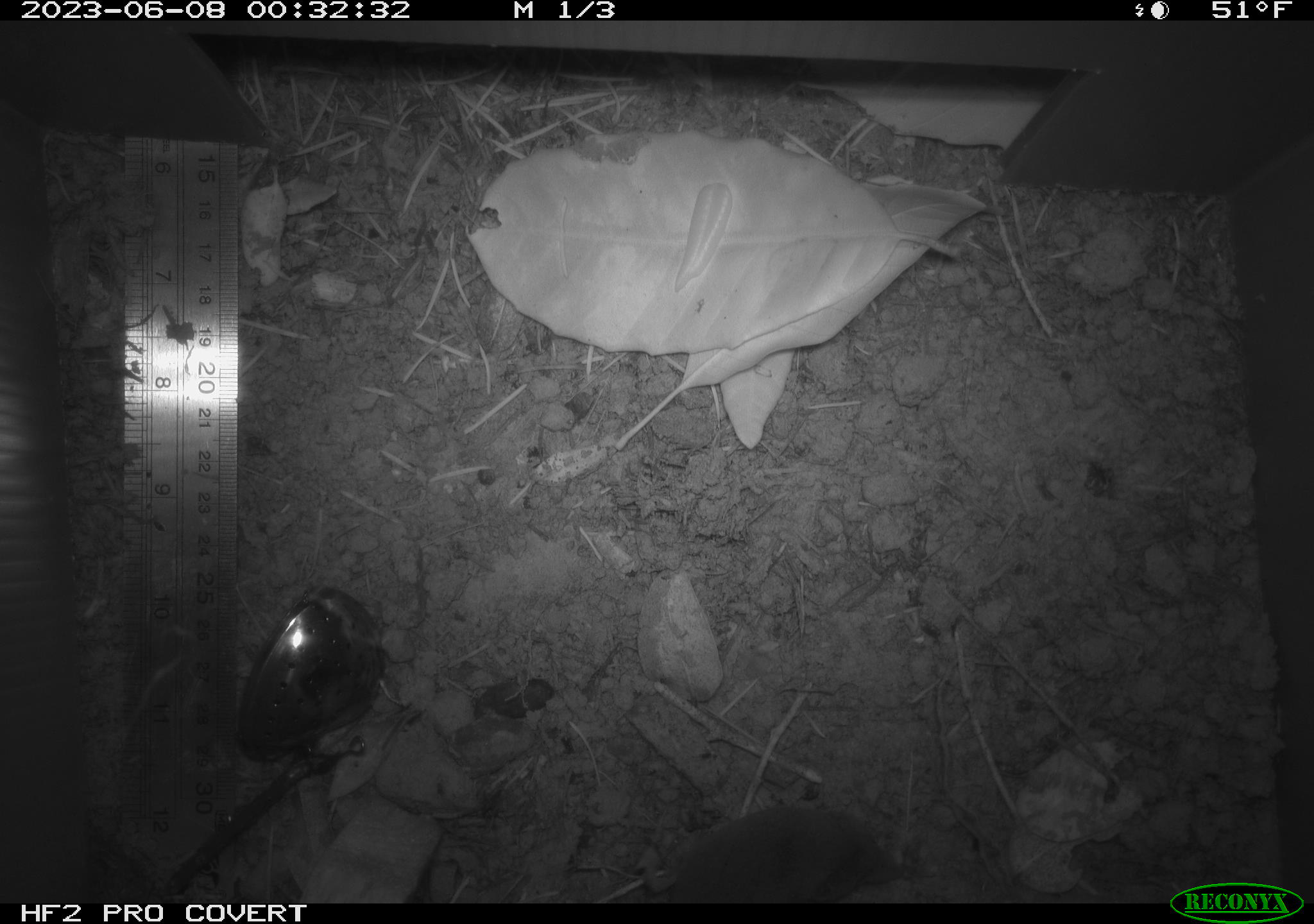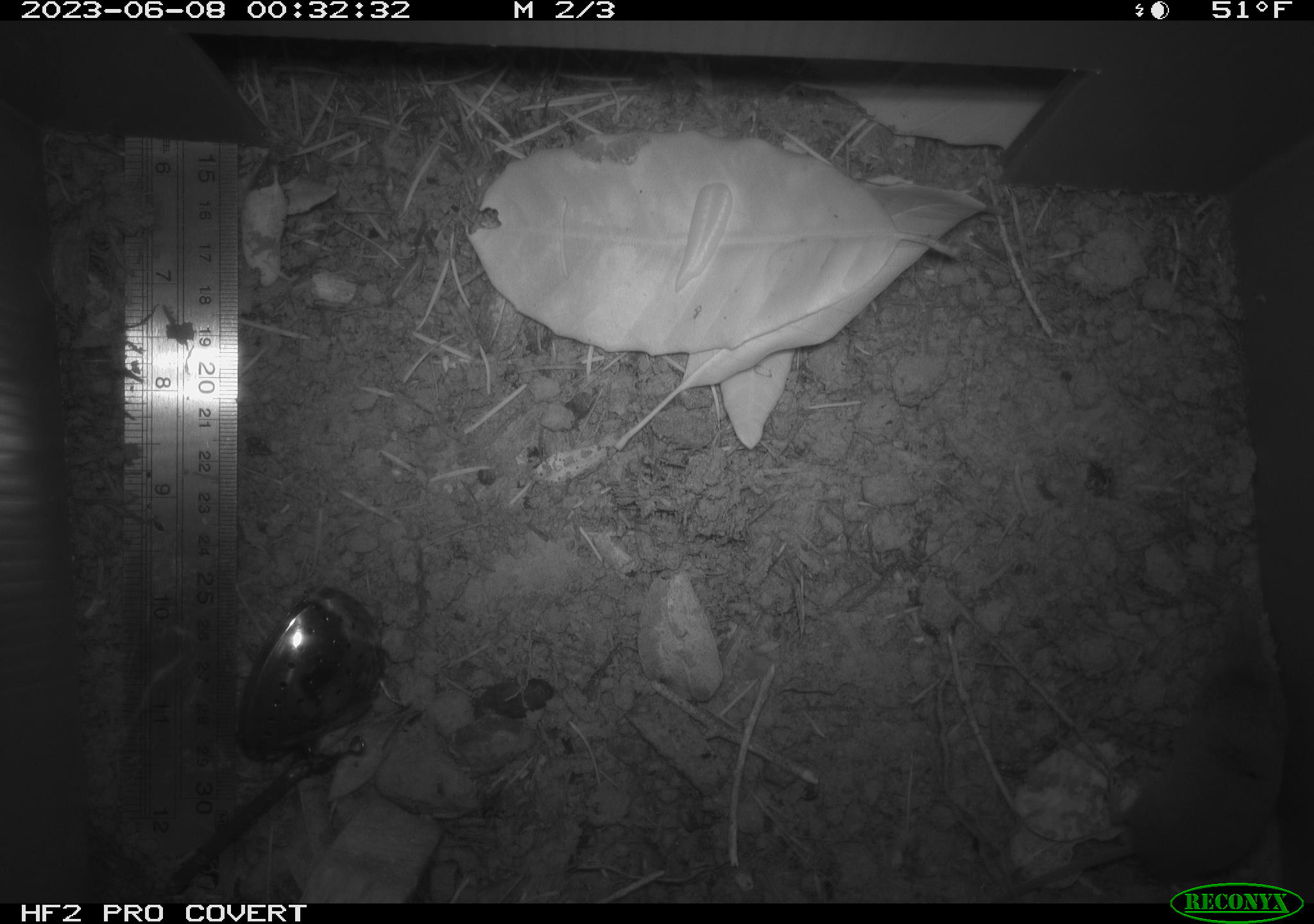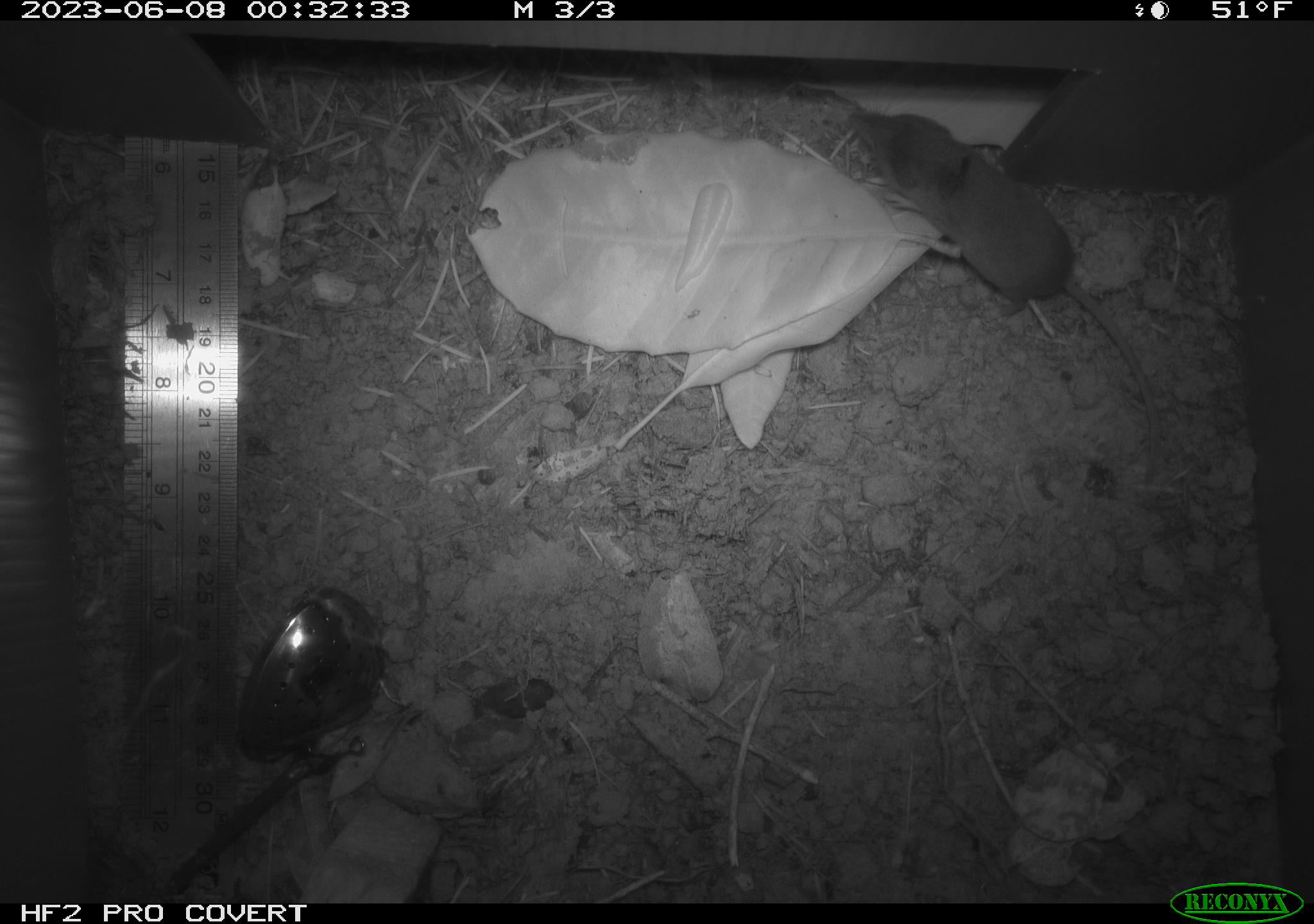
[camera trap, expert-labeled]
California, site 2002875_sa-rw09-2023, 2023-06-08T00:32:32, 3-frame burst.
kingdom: Animalia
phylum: Chordata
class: Mammalia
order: Eulipotyphla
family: Soricidae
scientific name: Soricidae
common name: shrews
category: soricidae family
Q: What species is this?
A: Soricidae family (shrews) (Soricidae).